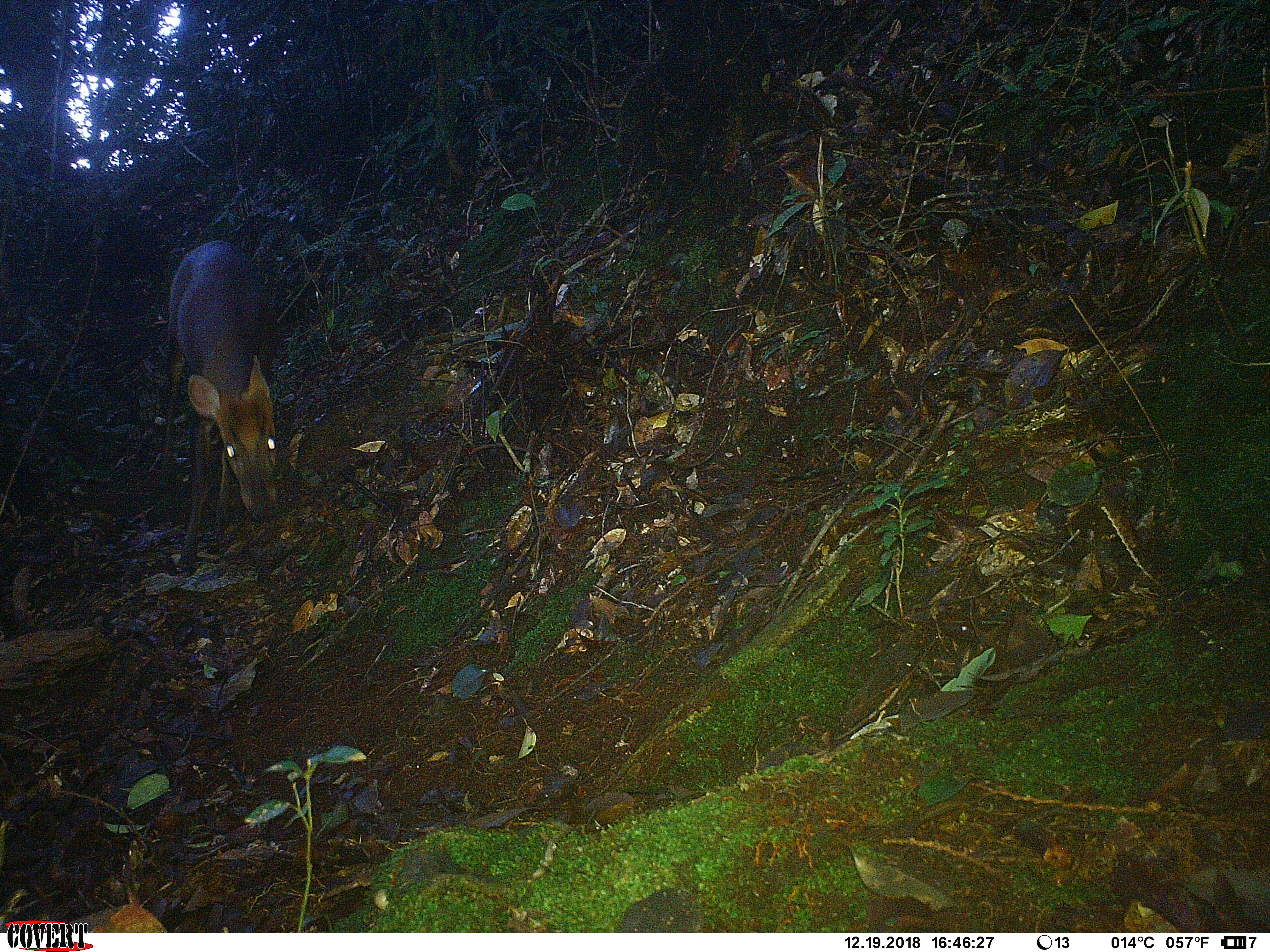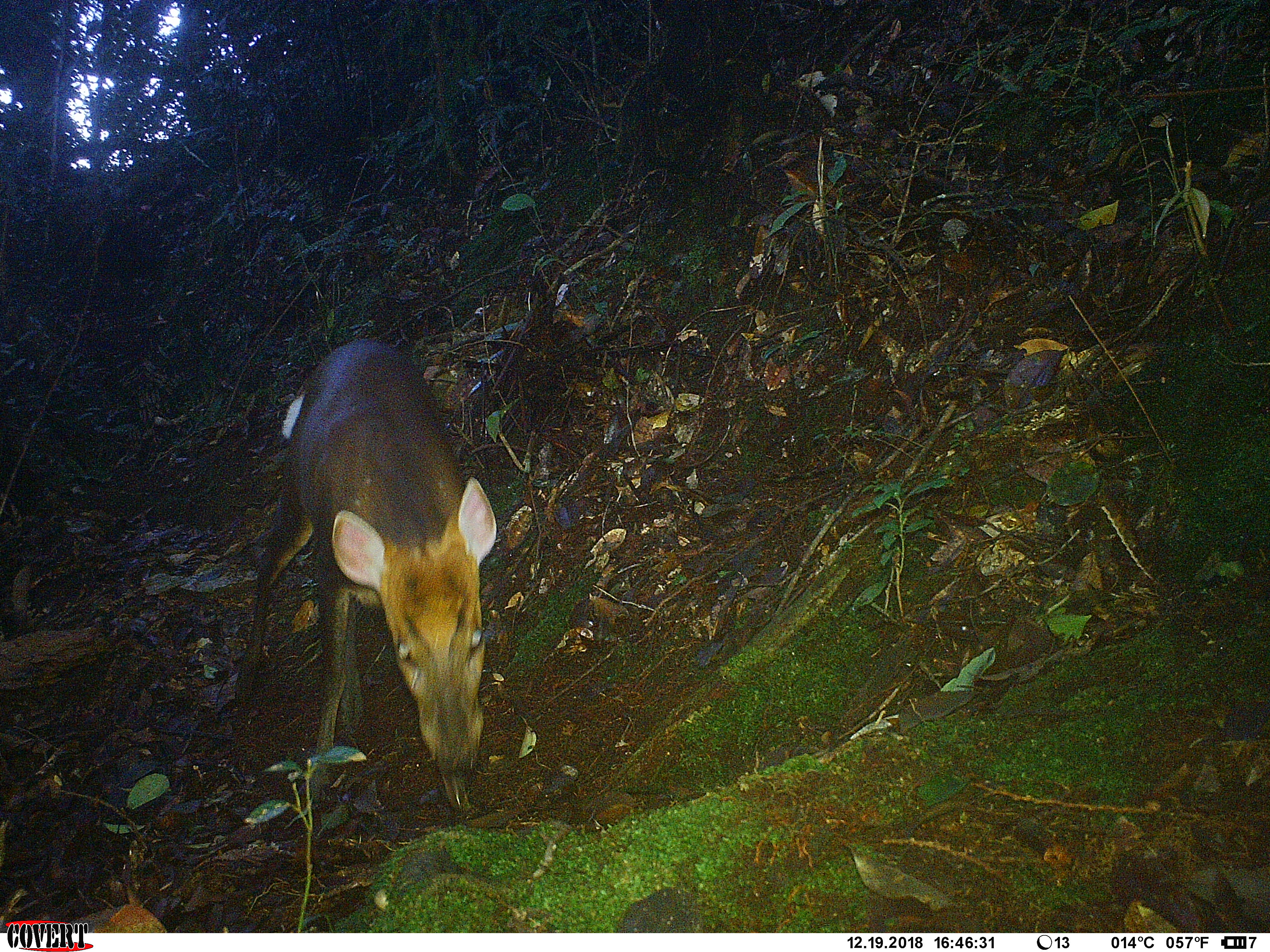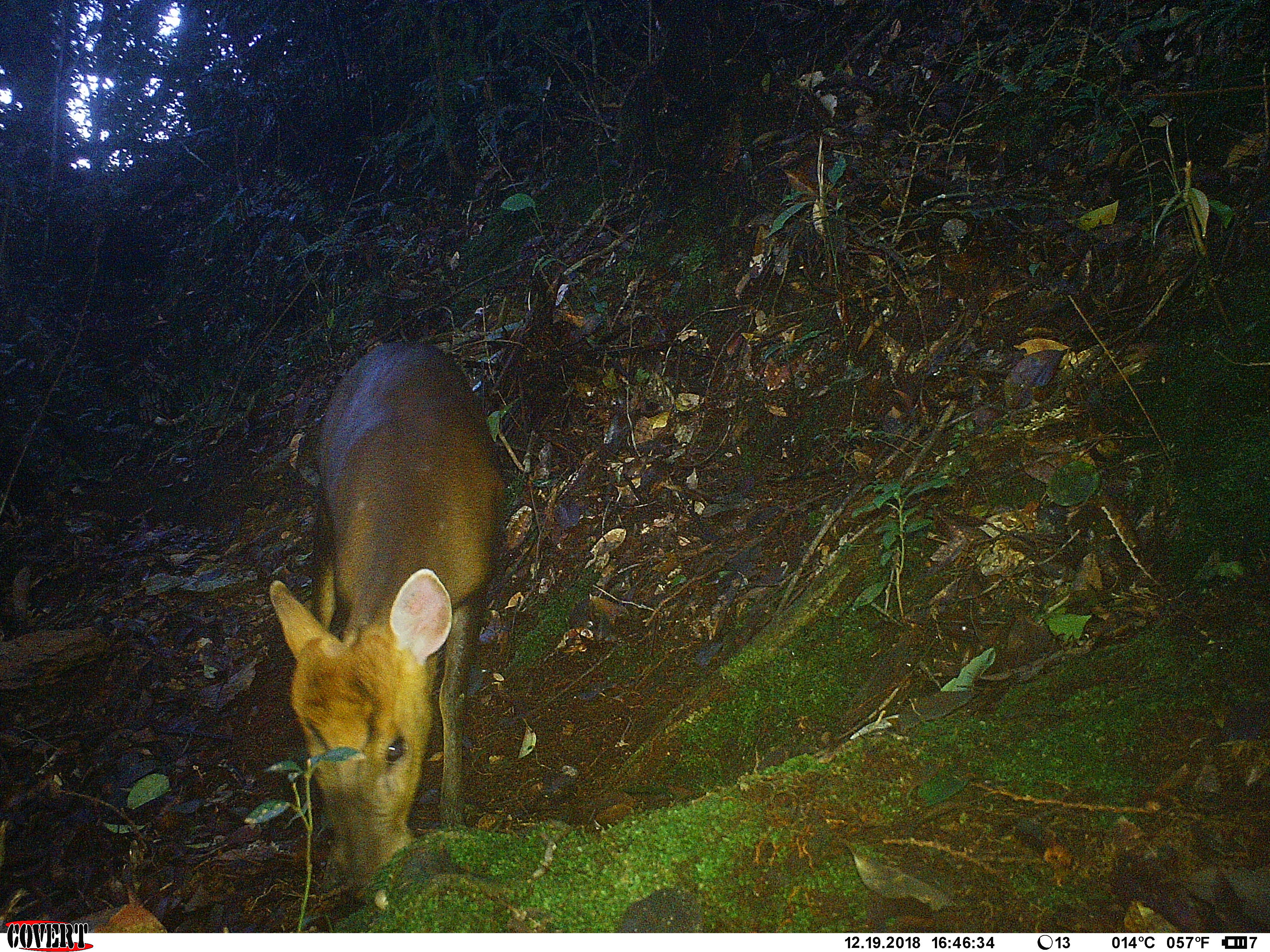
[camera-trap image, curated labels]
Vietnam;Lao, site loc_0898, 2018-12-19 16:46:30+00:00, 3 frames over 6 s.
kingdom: Animalia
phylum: Chordata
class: Mammalia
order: Artiodactyla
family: Cervidae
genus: Muntiacus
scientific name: Muntiacus rooseveltorum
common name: roosevelt's muntjac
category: roosevelts muntjac group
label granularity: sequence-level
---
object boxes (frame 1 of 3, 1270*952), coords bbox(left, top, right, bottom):
roosevelts muntjac group: bbox(154, 236, 279, 568)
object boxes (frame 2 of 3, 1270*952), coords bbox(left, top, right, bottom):
roosevelts muntjac group: bbox(235, 336, 497, 809)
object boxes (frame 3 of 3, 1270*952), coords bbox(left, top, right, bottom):
roosevelts muntjac group: bbox(268, 340, 504, 898)